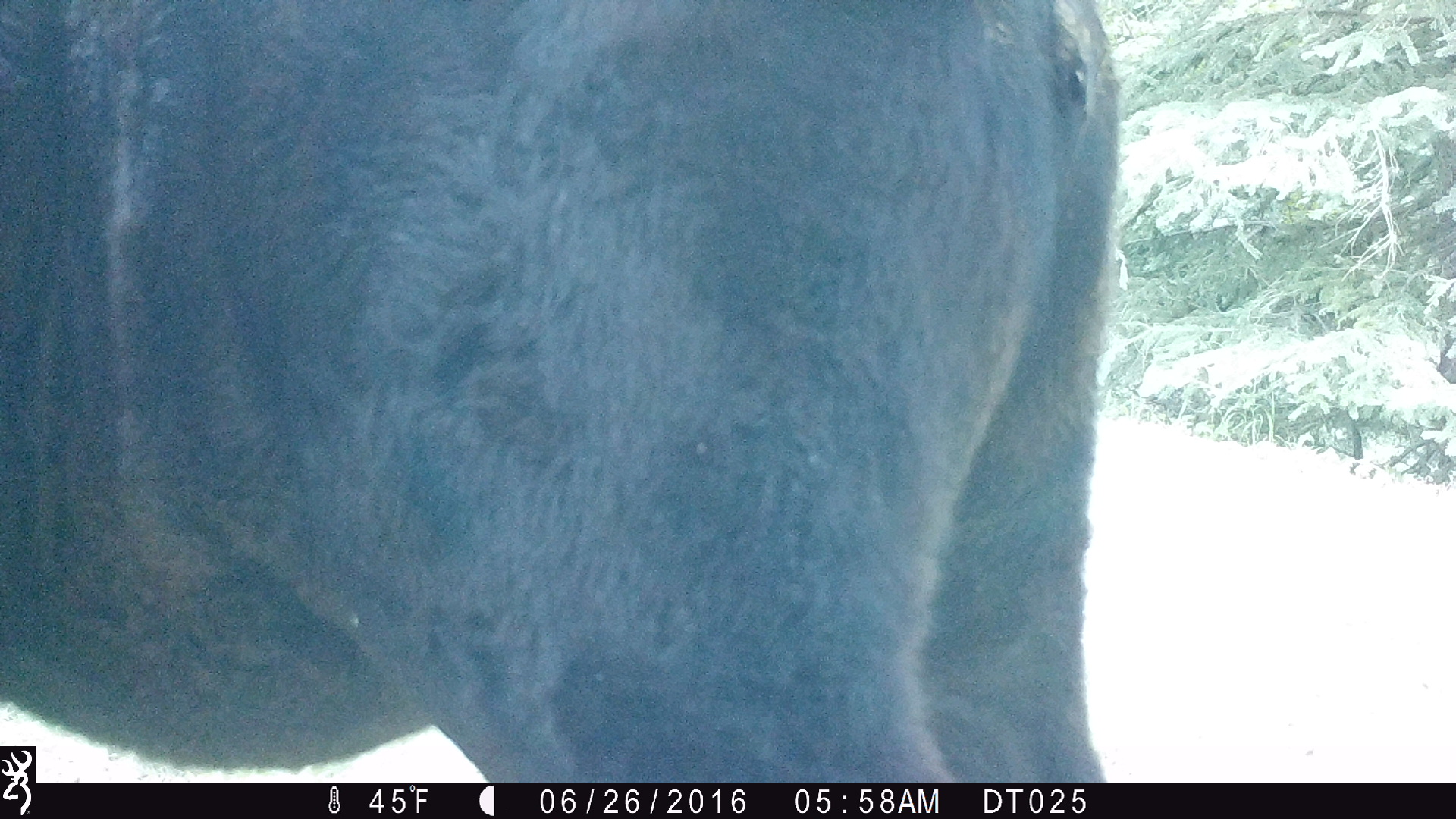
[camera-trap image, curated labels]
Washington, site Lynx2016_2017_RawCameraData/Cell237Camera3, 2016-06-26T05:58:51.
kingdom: Animalia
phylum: Chordata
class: Mammalia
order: Artiodactyla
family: Bovidae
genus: Bos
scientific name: Bos taurus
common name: domestic cattle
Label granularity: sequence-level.